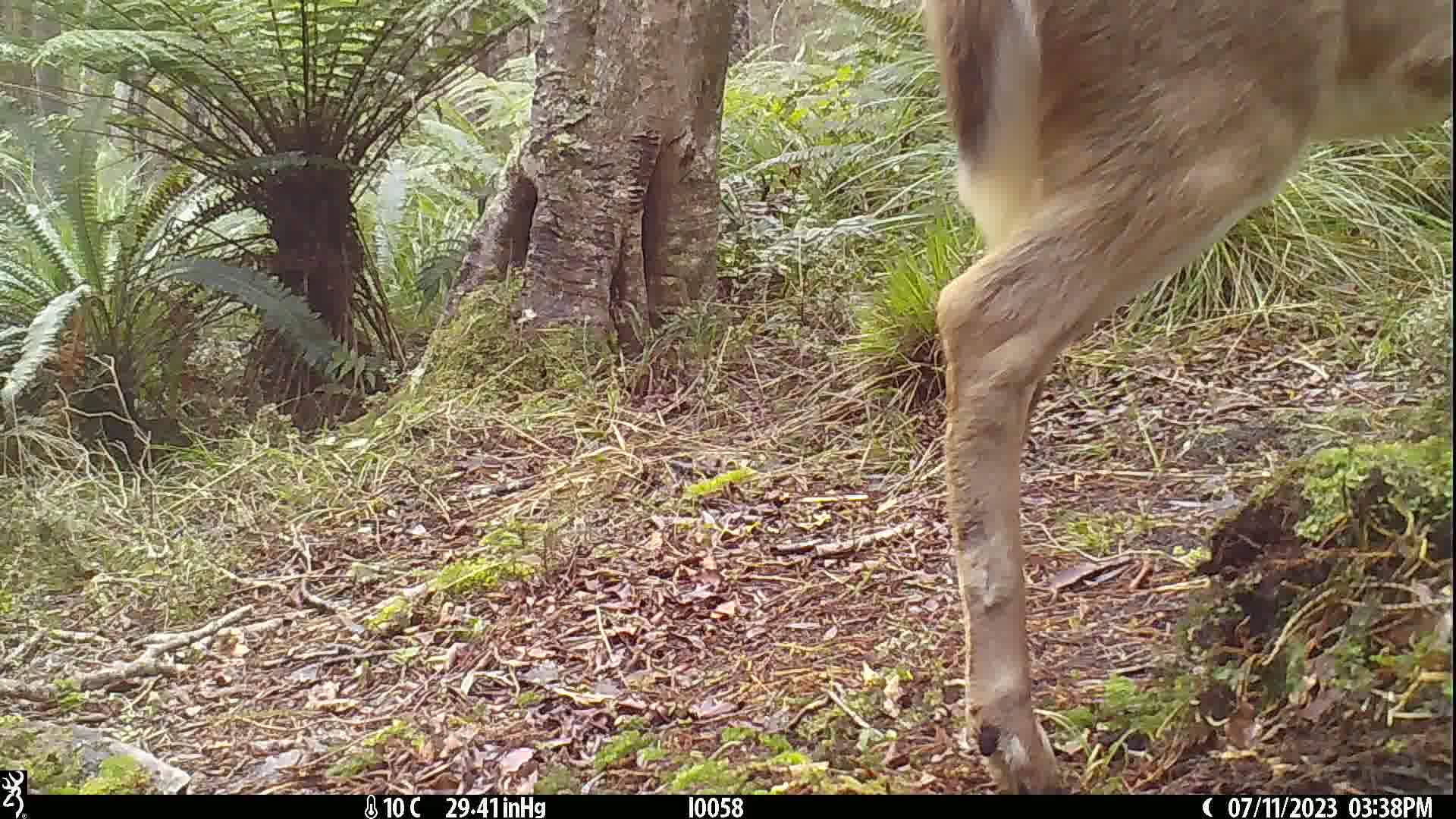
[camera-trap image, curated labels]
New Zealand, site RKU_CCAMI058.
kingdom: Animalia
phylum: Chordata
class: Mammalia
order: Artiodactyla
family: Cervidae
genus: Odocoileus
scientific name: Odocoileus virginianus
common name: white-tailed deer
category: white tailed deer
White tailed deer (white-tailed deer) (Odocoileus virginianus).